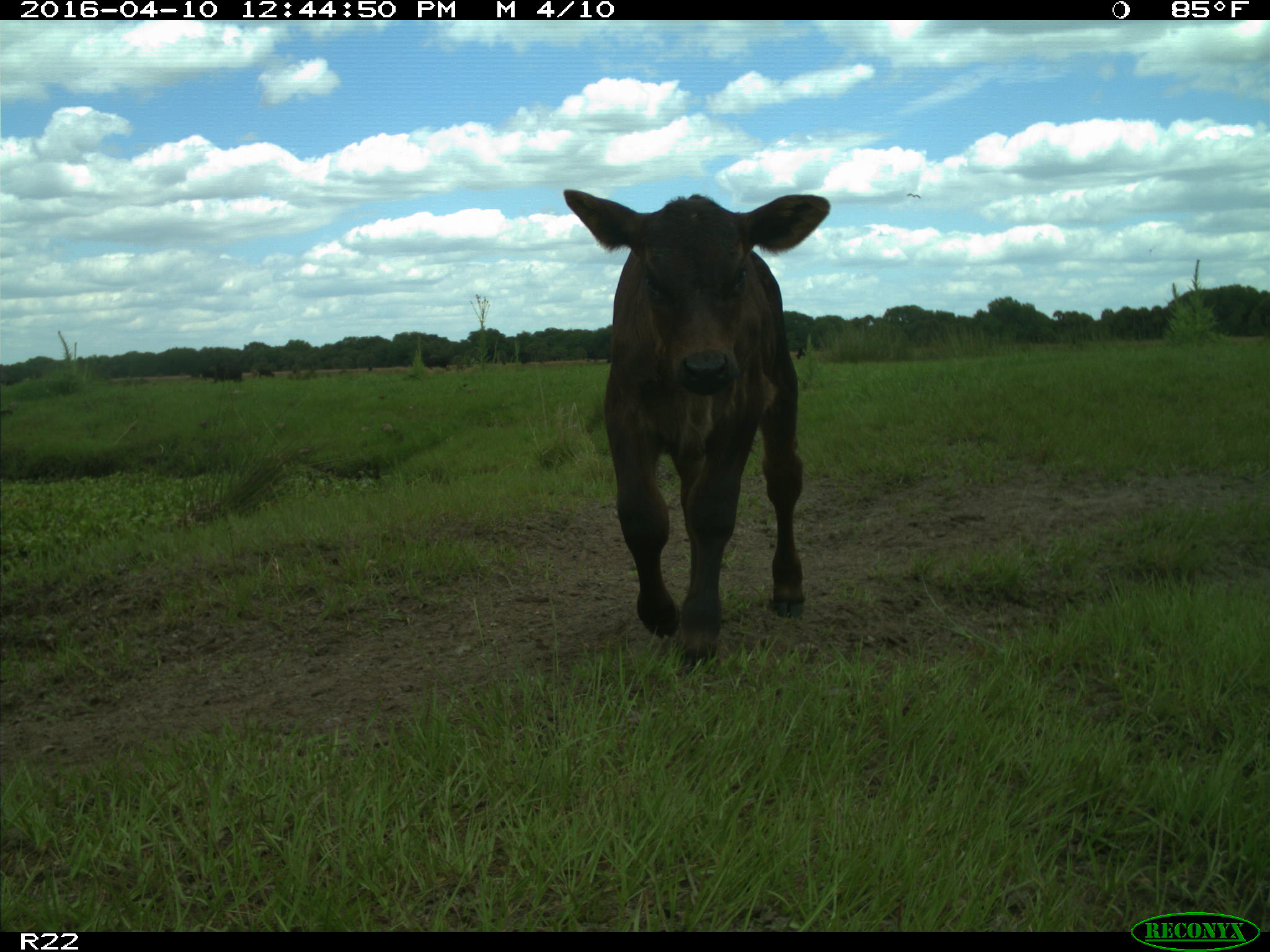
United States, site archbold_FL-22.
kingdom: Animalia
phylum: Chordata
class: Mammalia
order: Artiodactyla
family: Bovidae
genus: Bos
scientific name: Bos taurus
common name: domestic cow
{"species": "Bos taurus (domestic cow)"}